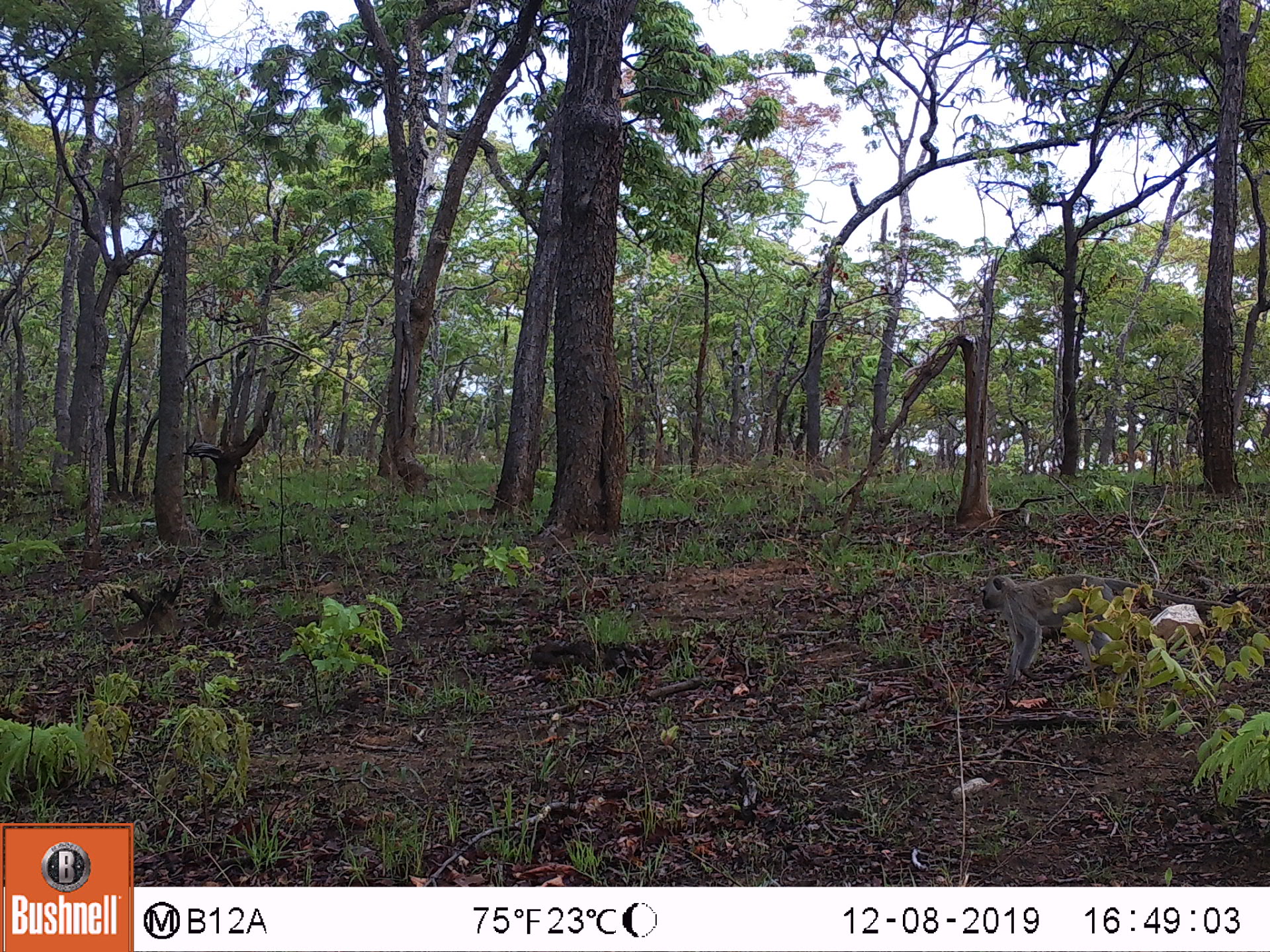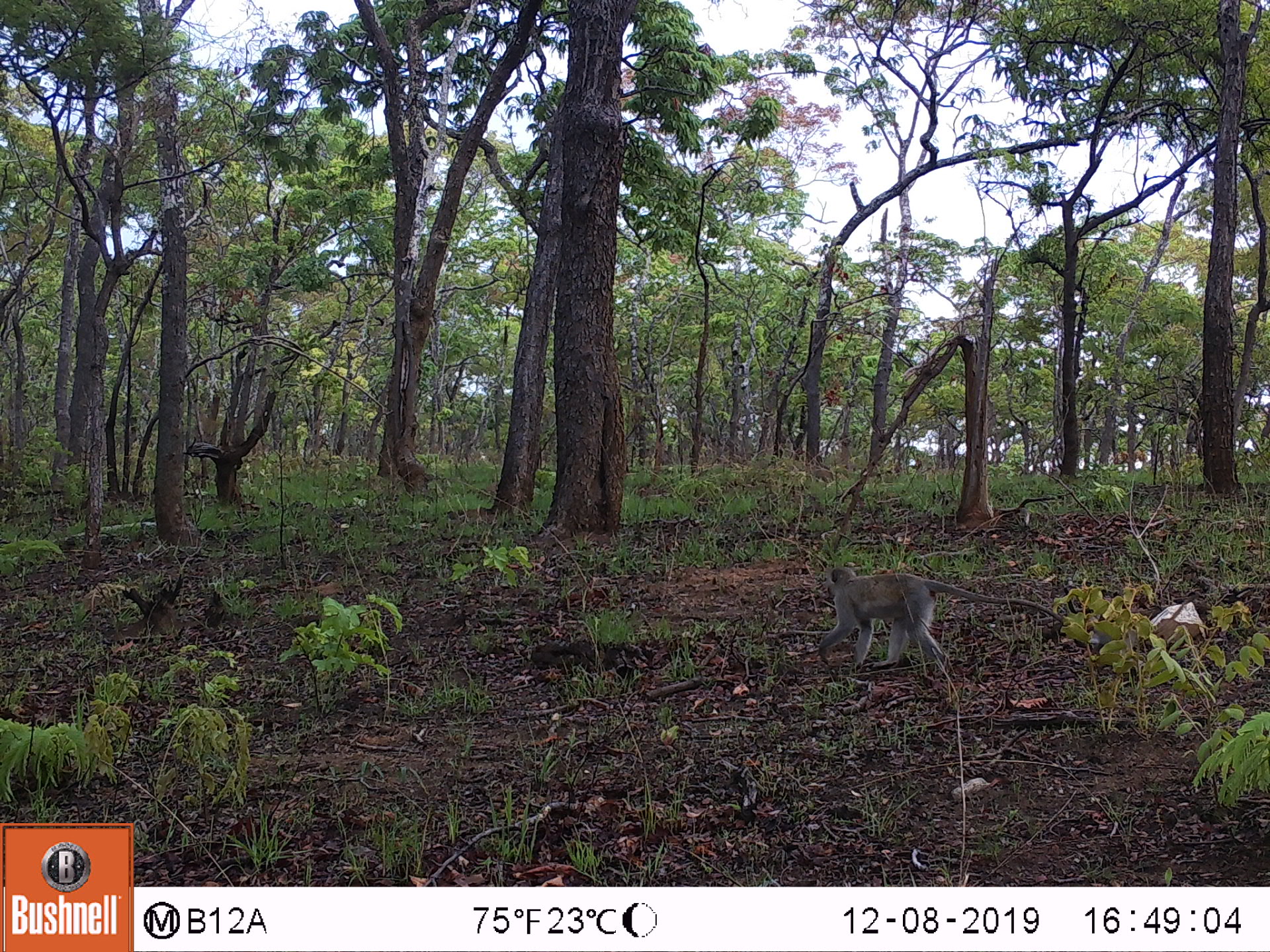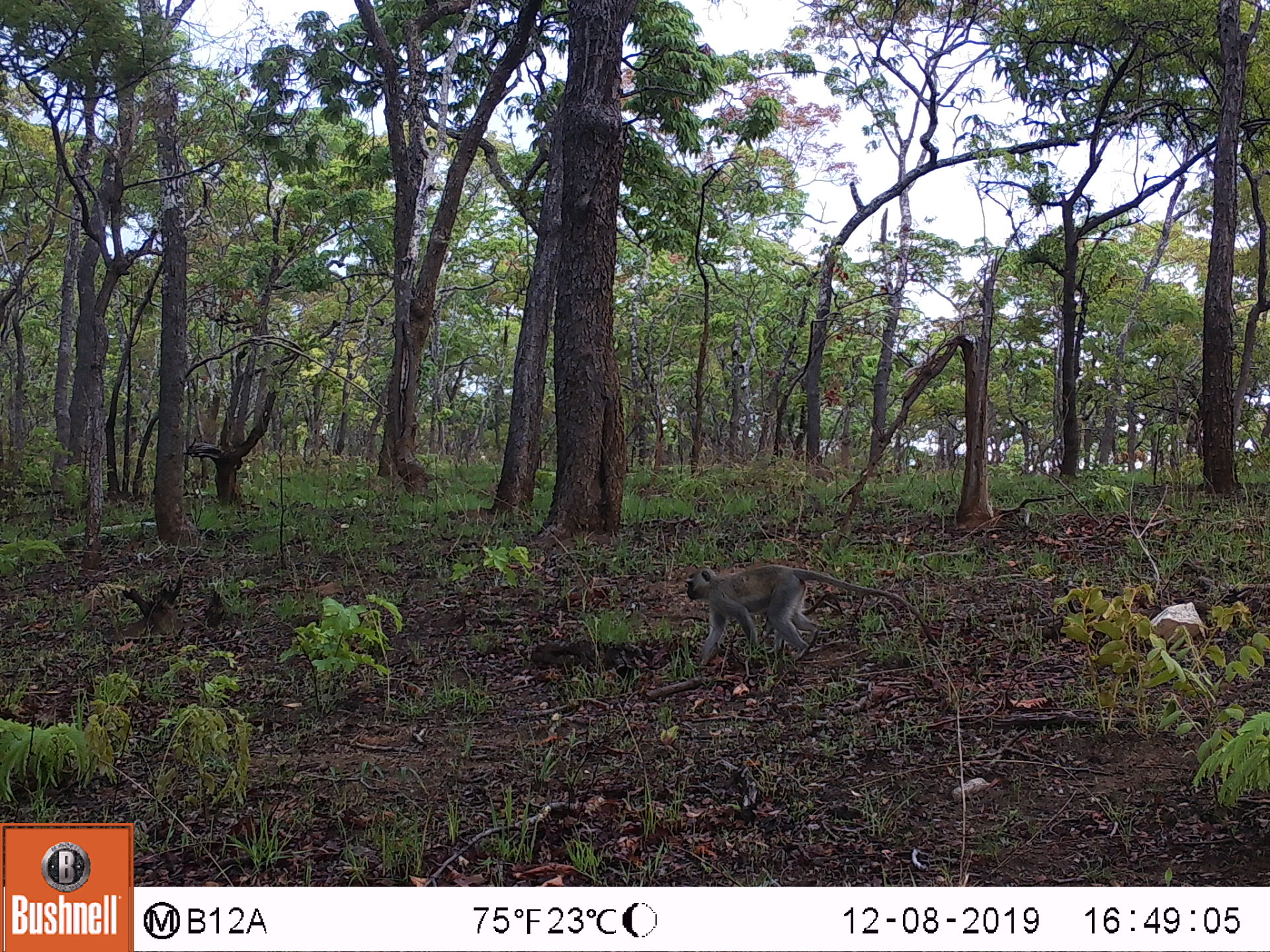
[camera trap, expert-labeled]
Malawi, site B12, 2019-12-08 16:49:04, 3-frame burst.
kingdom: Animalia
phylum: Chordata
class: Mammalia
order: Primates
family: Cercopithecidae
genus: Chlorocebus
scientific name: Chlorocebus pygerythrus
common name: vervet monkey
Vervet monkey (Chlorocebus pygerythrus), count 1.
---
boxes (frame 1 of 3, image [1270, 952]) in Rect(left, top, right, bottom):
vervet monkey: Rect(971, 569, 1224, 675)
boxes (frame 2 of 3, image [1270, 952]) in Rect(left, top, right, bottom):
vervet monkey: Rect(811, 562, 1088, 661)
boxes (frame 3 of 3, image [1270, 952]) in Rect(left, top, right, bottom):
vervet monkey: Rect(671, 562, 905, 656)